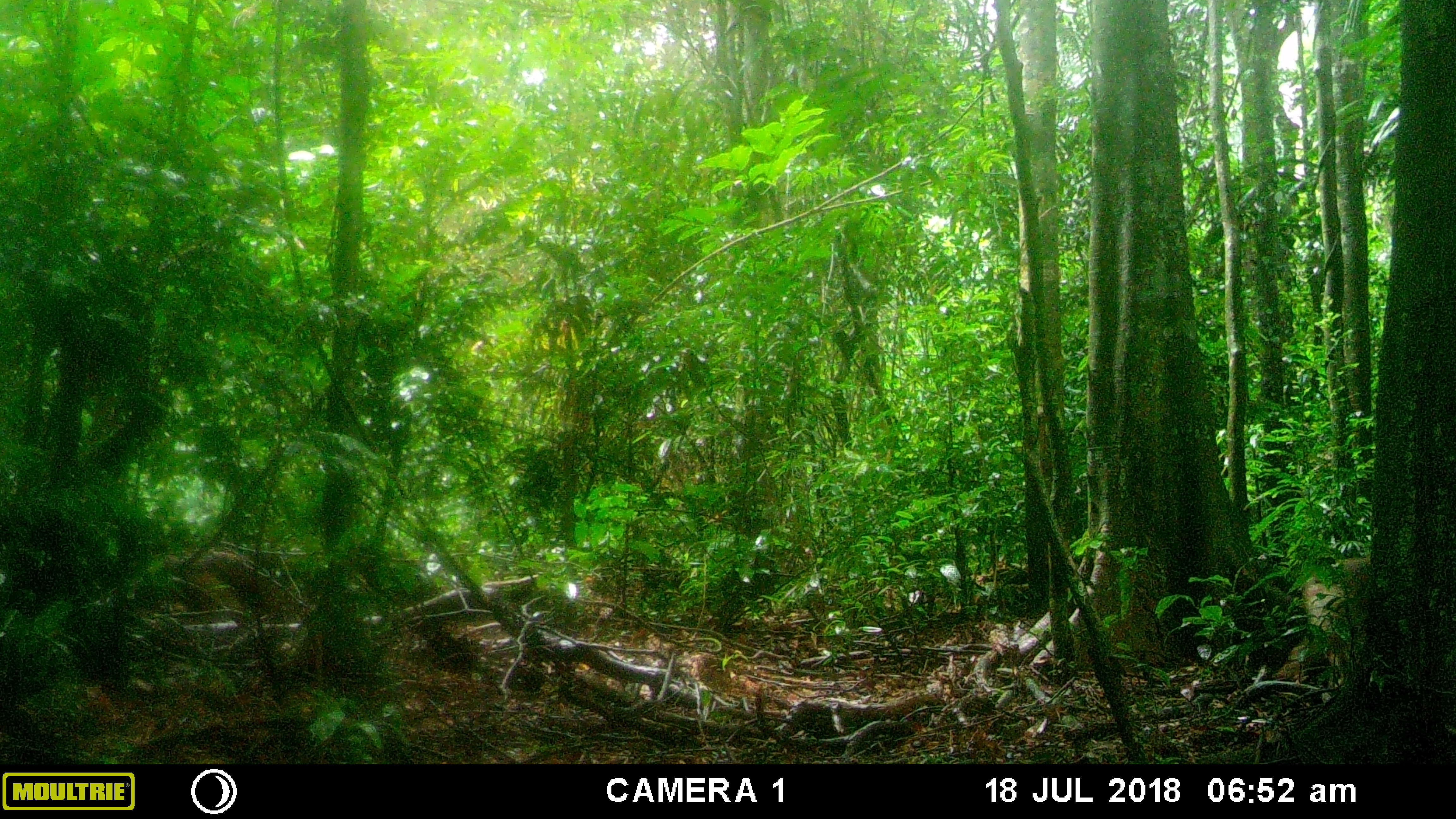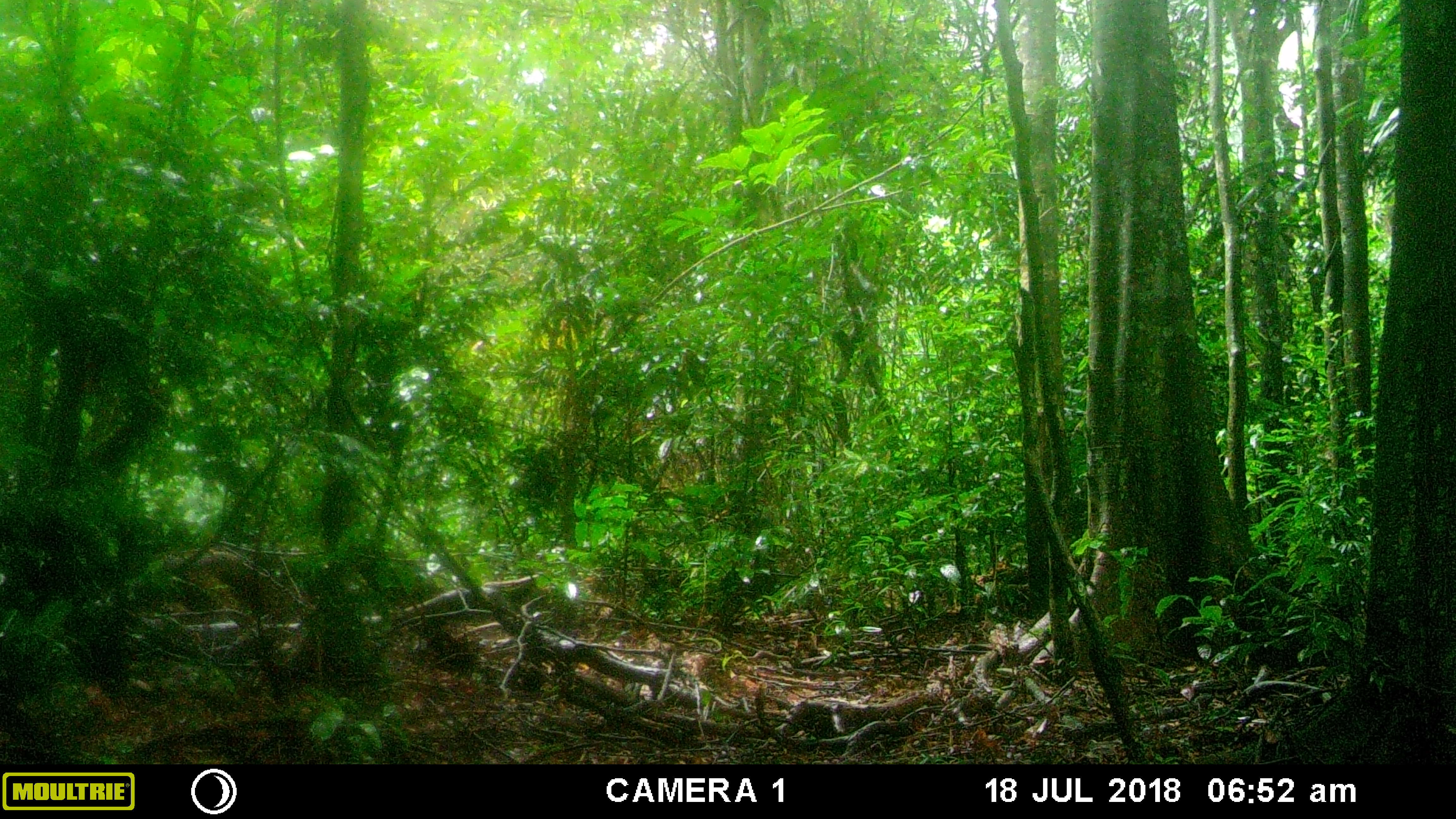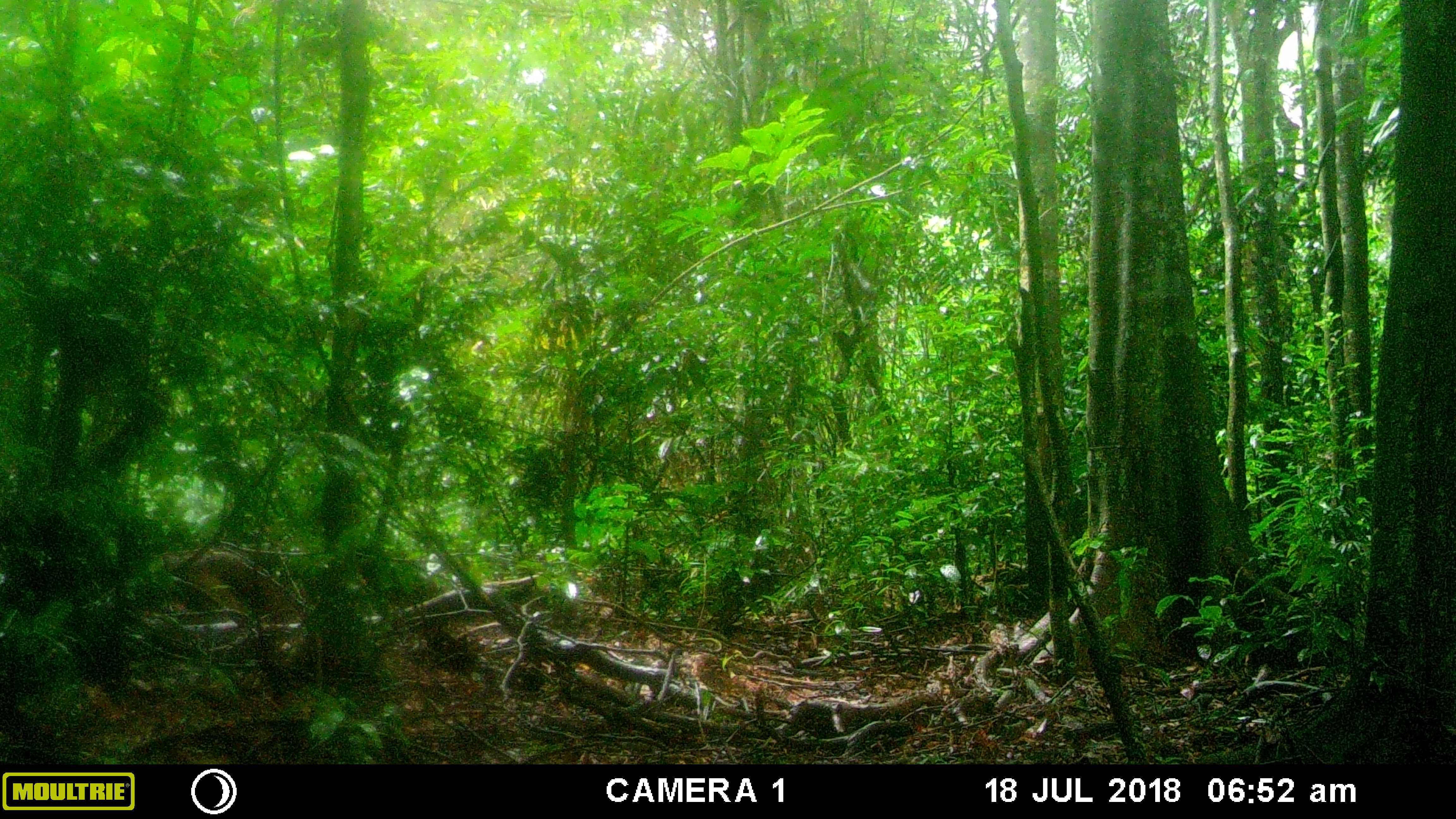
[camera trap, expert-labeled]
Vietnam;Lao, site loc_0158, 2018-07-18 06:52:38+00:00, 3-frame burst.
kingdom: Animalia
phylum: Chordata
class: Mammalia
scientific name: Laurasiatheria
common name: ungulate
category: unidentified ungulates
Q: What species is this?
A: Unidentified ungulates (ungulate) (Laurasiatheria).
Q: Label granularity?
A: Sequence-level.